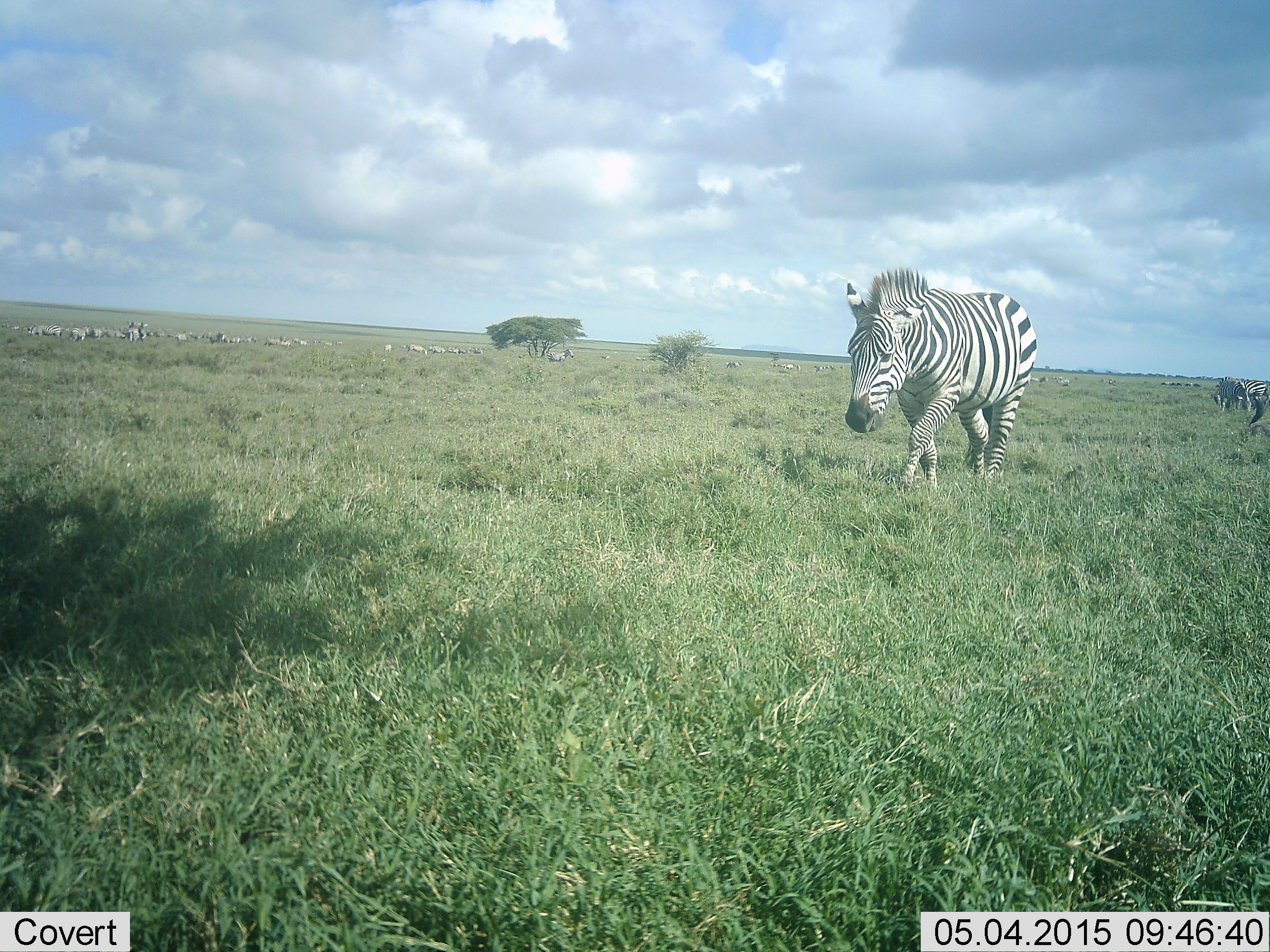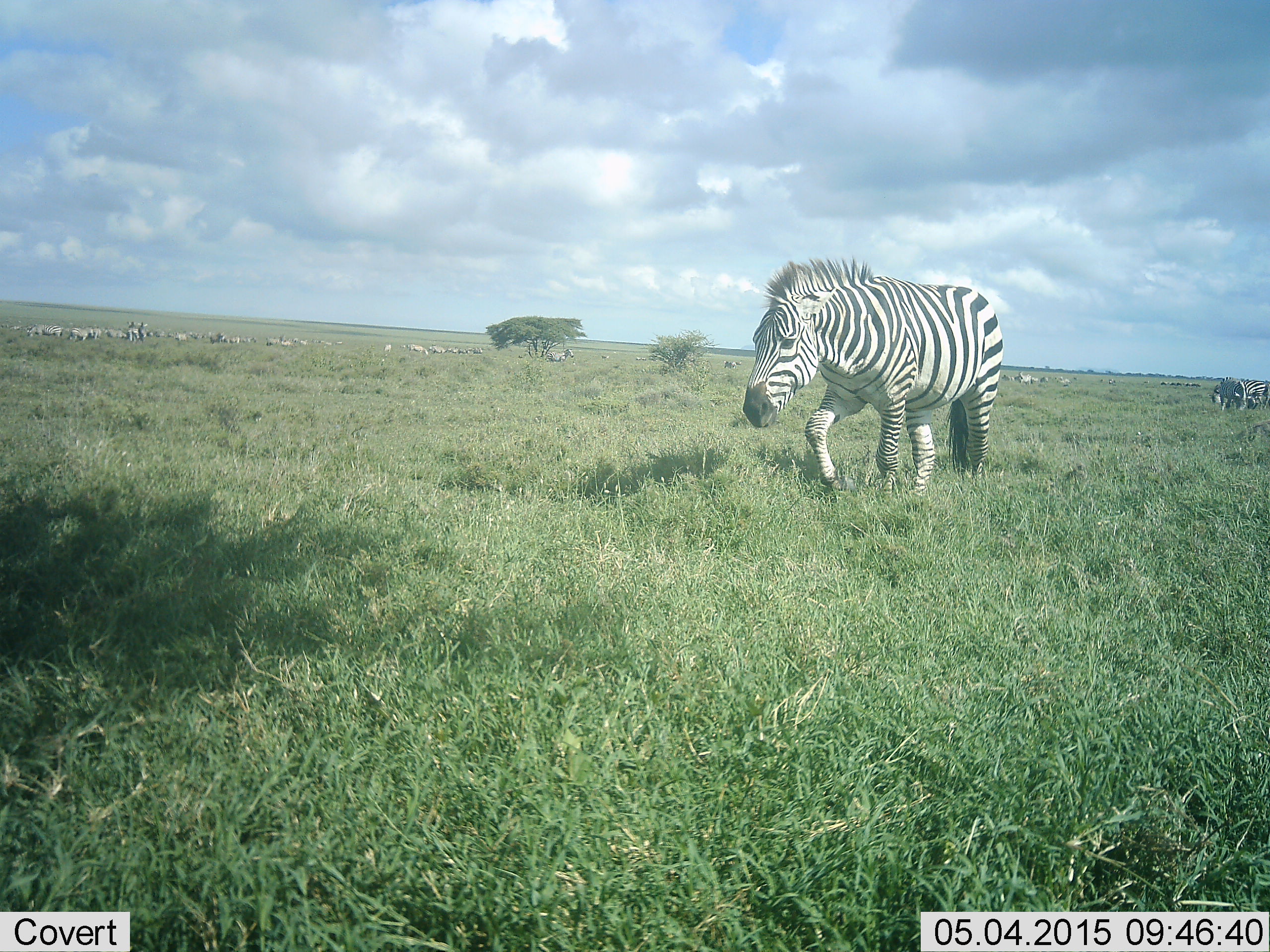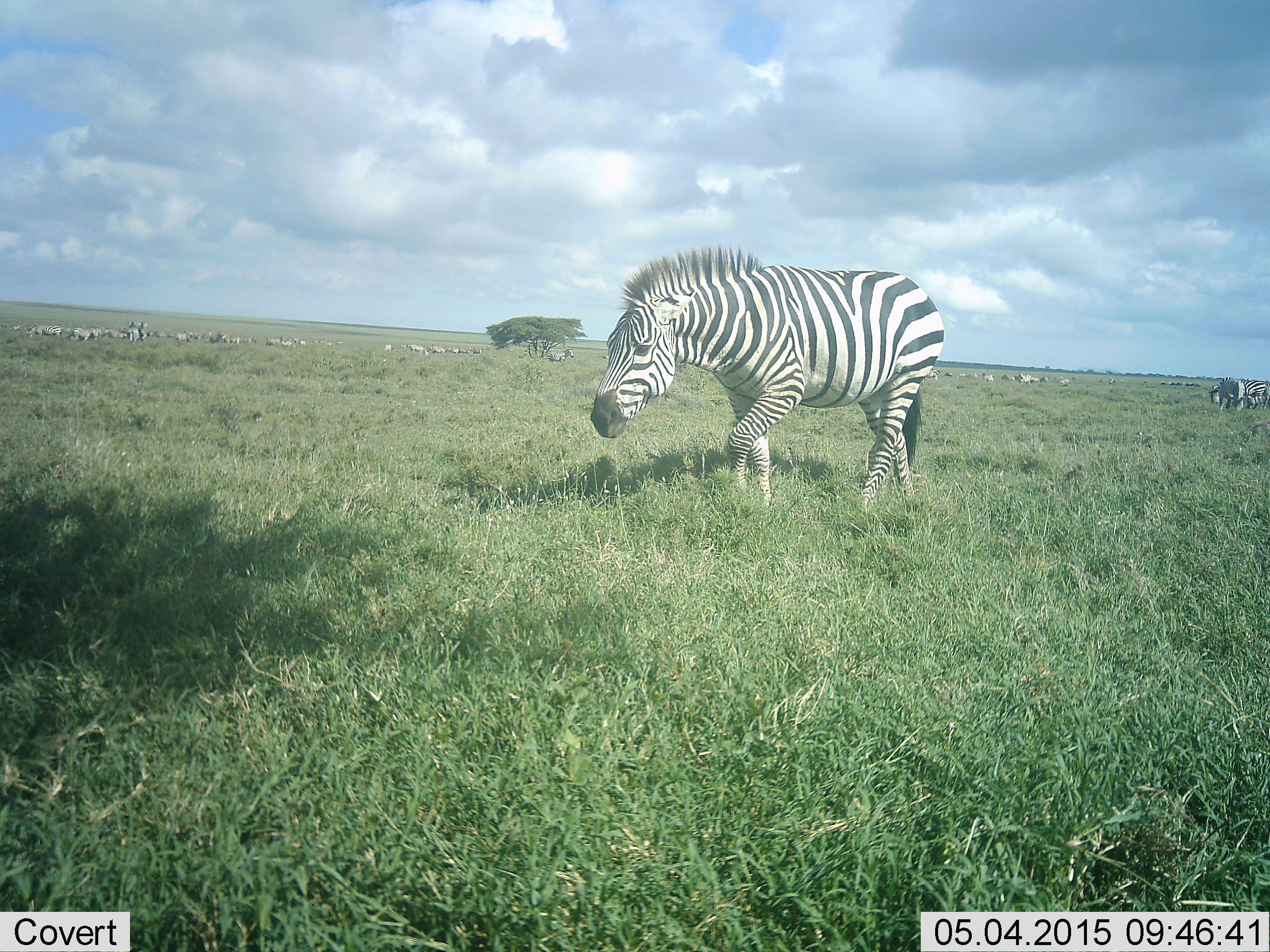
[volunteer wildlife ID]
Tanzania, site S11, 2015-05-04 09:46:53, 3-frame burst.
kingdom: Animalia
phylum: Chordata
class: Mammalia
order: Perissodactyla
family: Equidae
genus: Equus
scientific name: Equus quagga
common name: plains zebra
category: zebra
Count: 3.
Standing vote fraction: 20%.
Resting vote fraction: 0%.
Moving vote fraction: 80%.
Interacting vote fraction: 0%.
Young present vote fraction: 0%.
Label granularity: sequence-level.